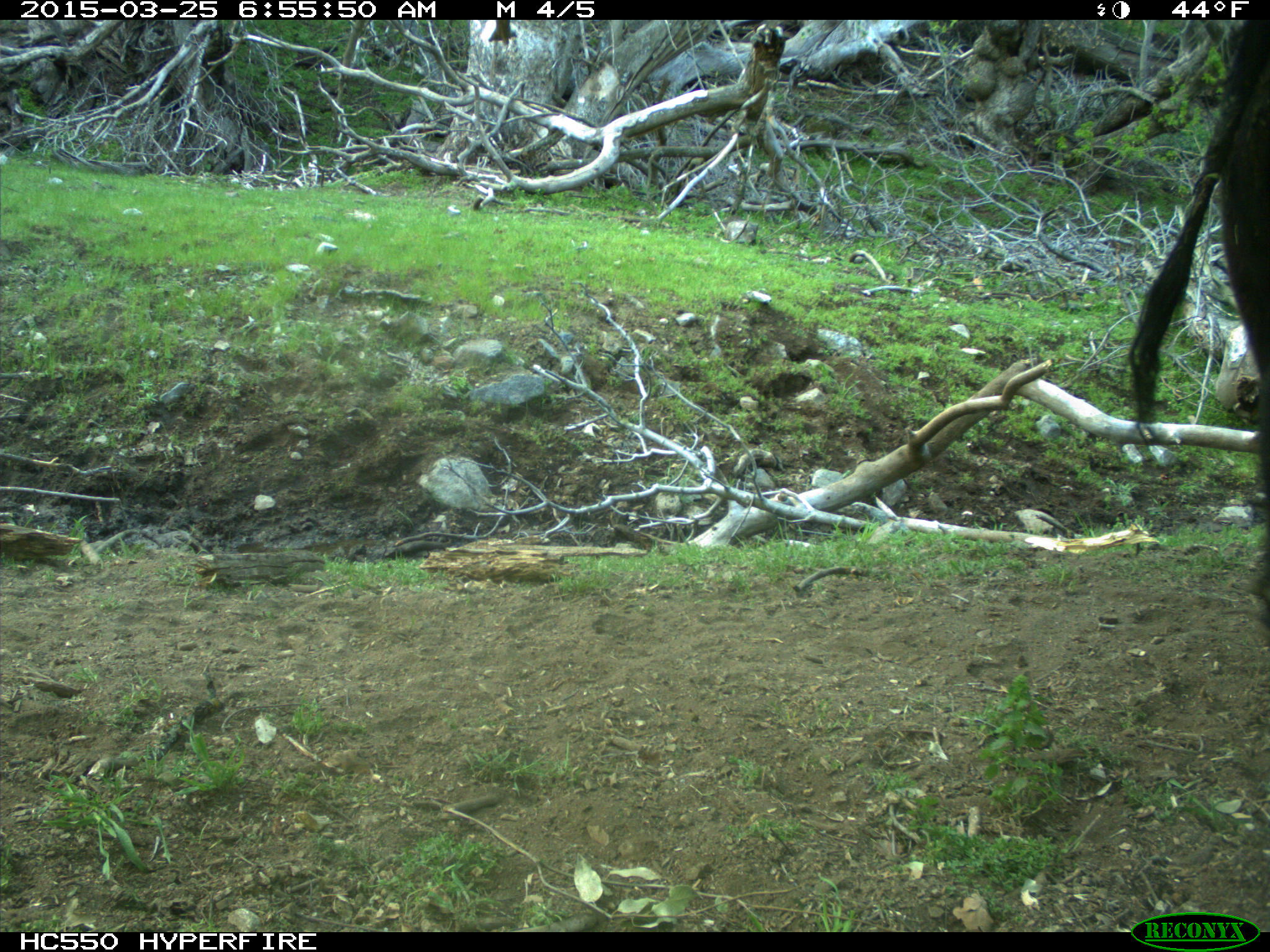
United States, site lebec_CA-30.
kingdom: Animalia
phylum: Chordata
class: Mammalia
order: Artiodactyla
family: Bovidae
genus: Bos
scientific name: Bos taurus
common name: domestic cow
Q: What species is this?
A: Bos taurus (domestic cow).